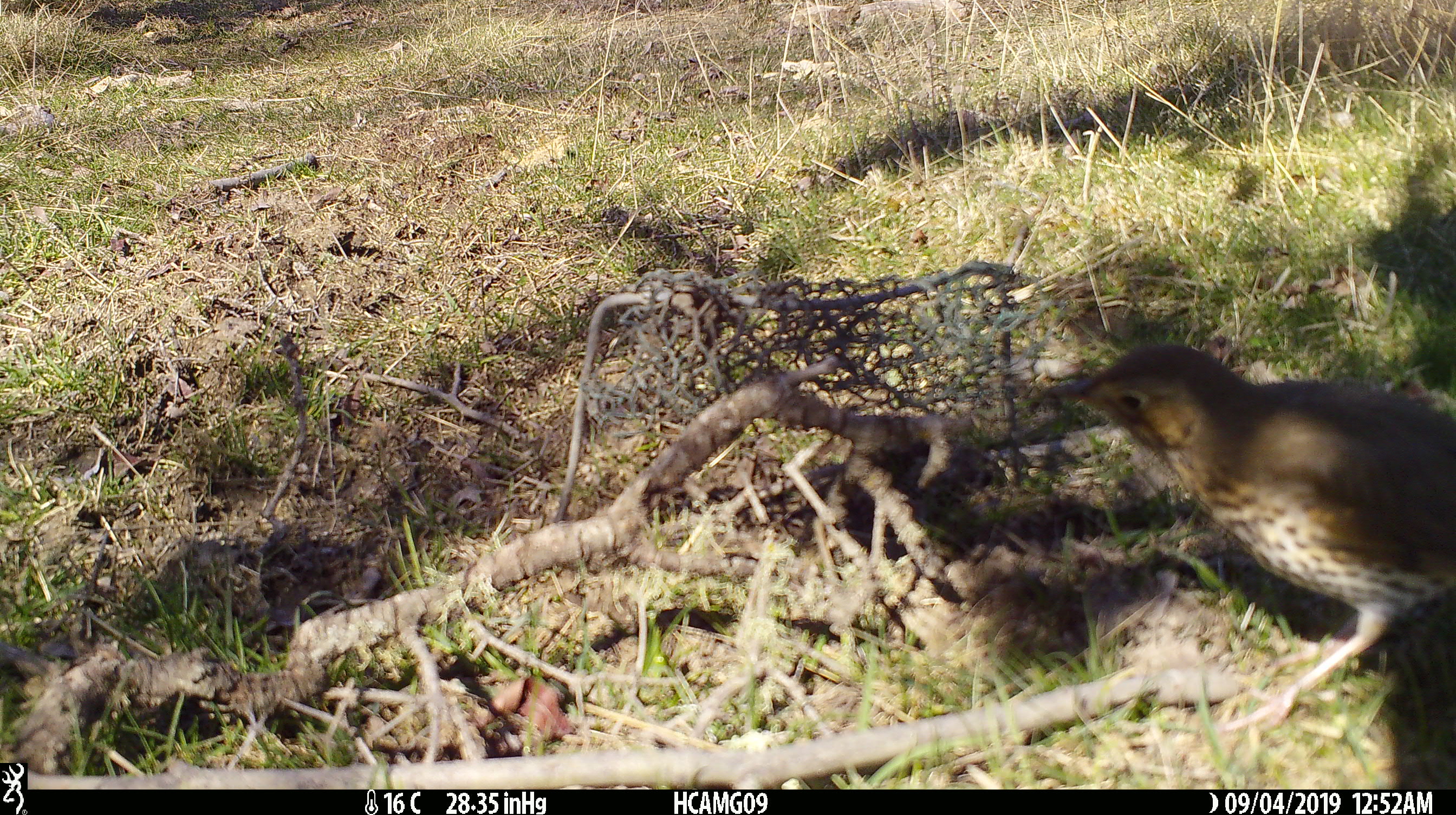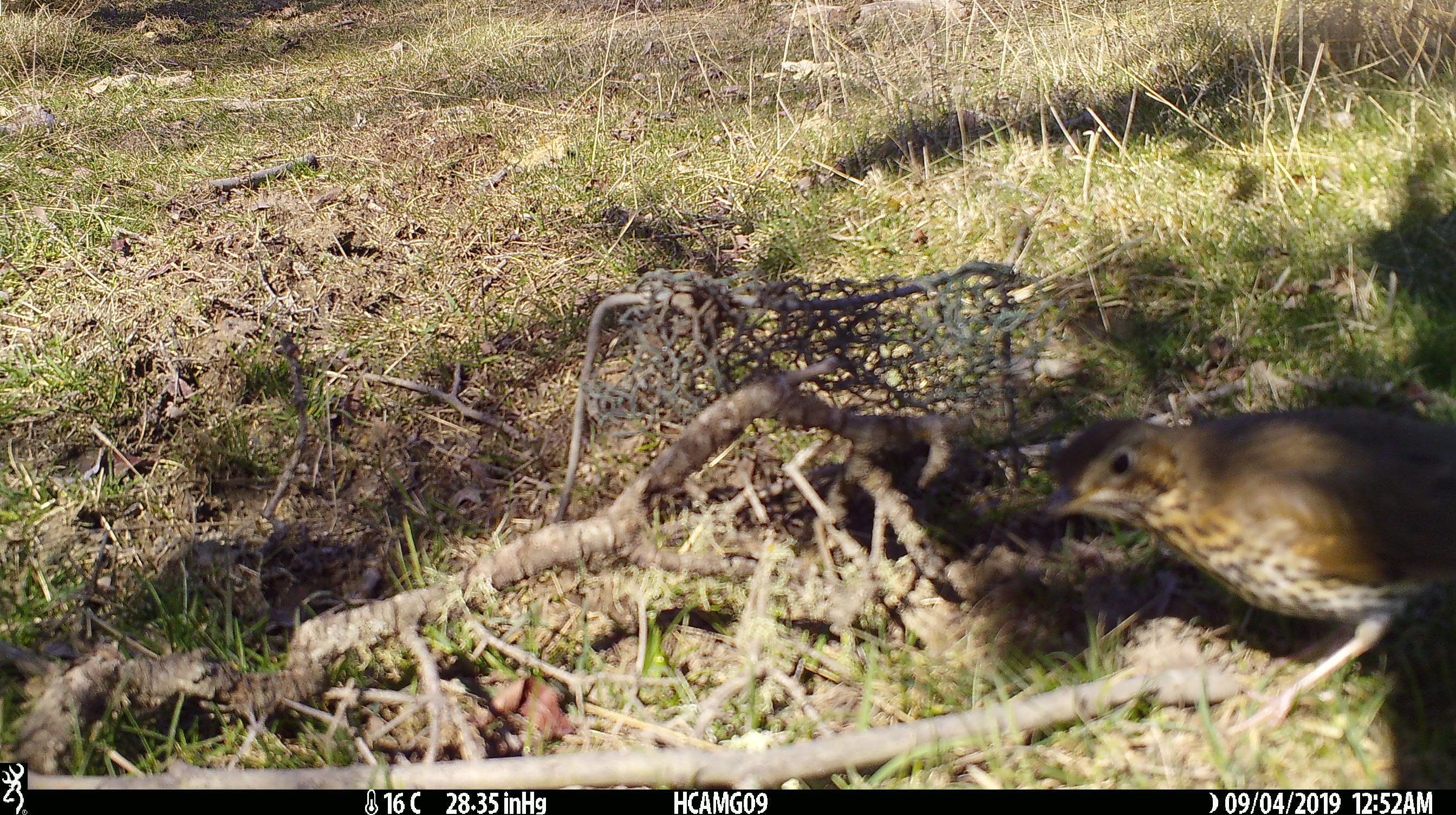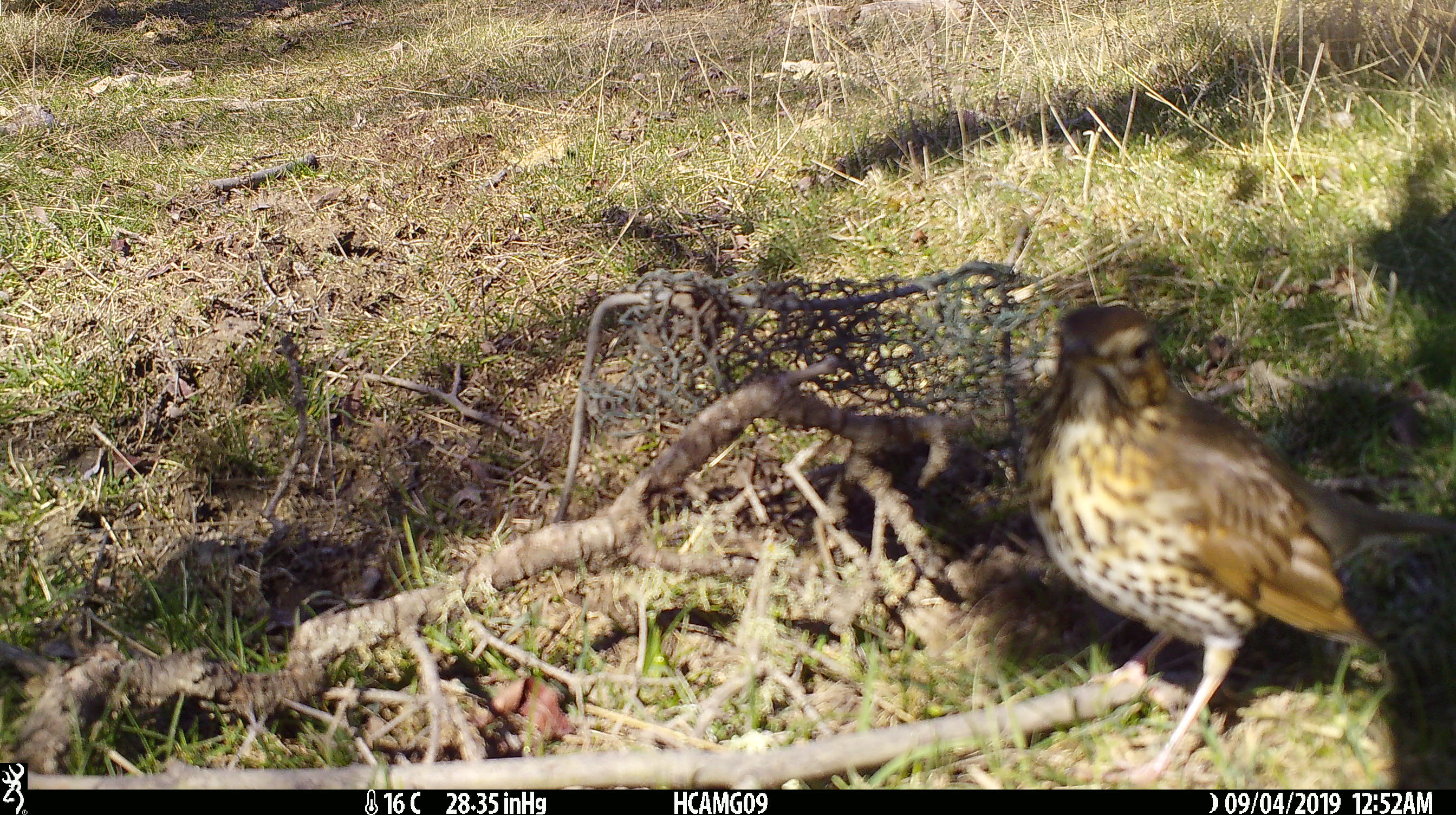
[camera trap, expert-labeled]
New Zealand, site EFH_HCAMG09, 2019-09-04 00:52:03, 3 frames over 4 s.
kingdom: Animalia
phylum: Chordata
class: Aves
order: Passeriformes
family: Turdidae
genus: Turdus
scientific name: Turdus philomelos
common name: song thrush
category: thrush